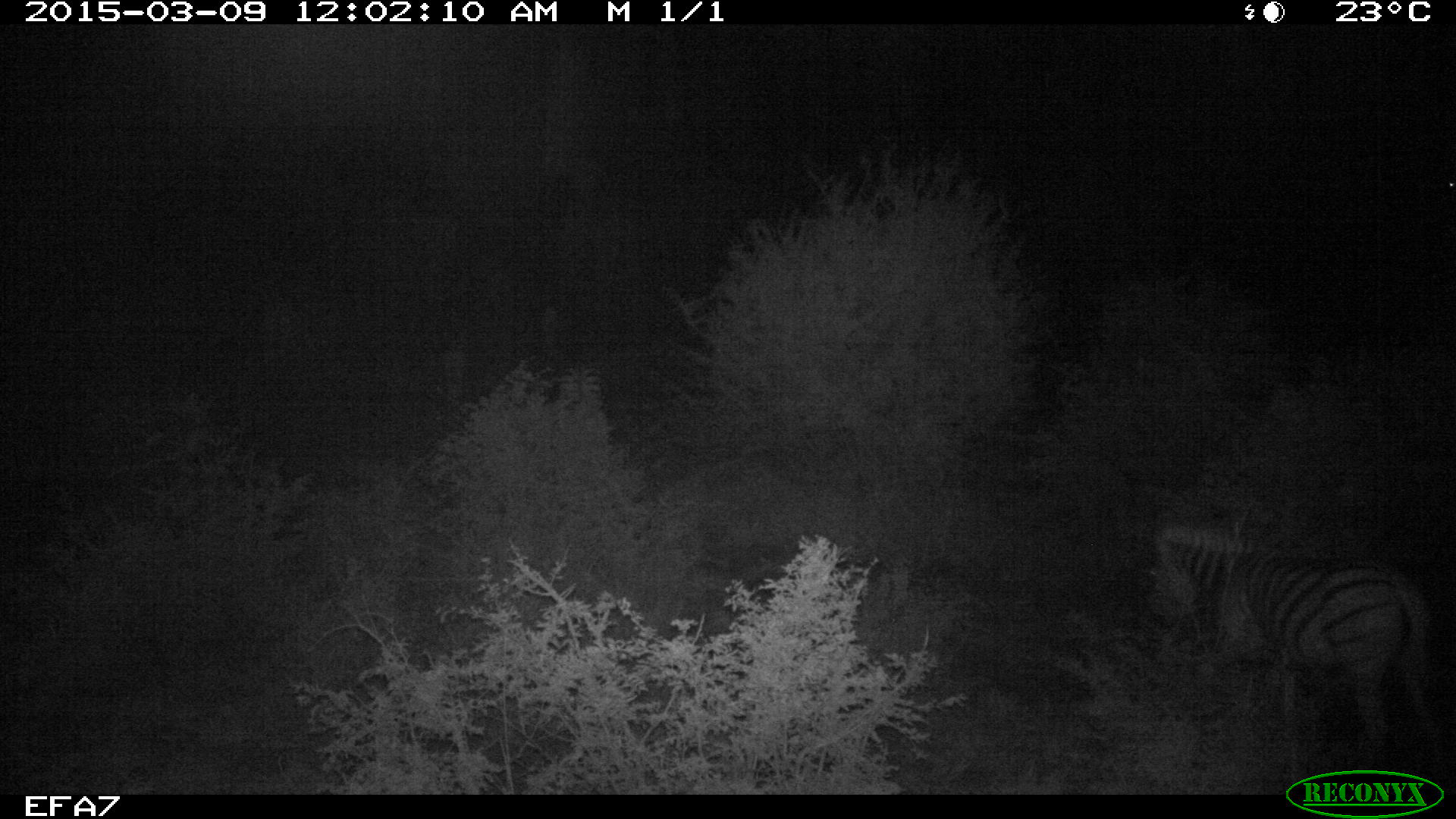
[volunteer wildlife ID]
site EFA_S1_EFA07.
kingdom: Animalia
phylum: Chordata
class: Mammalia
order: Perissodactyla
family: Equidae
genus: Equus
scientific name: Equus quagga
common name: plains zebra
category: zebraplains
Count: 1.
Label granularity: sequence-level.